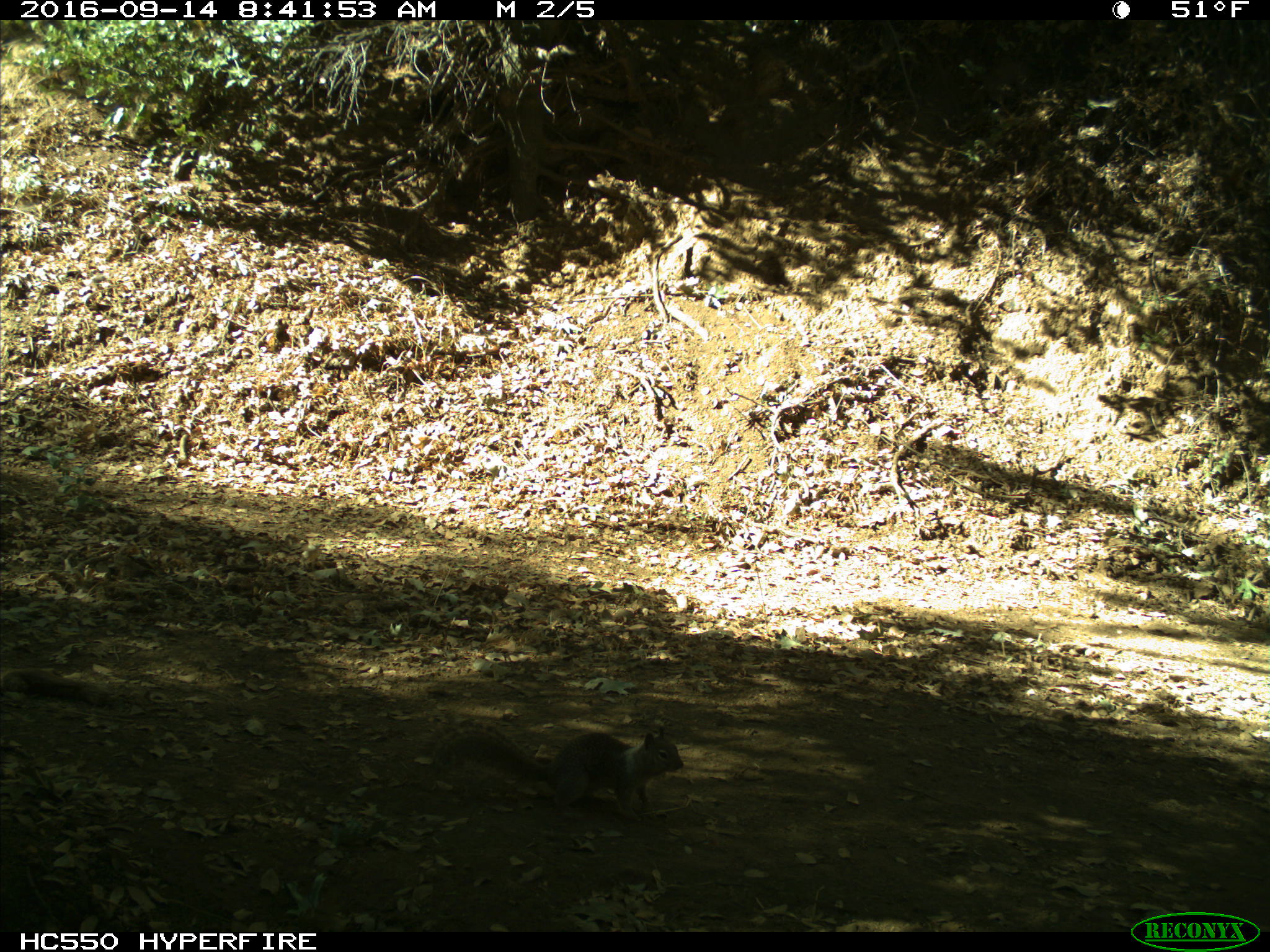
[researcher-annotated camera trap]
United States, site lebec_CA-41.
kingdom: Animalia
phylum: Chordata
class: Mammalia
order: Rodentia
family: Sciuridae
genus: Otospermophilus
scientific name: Otospermophilus beecheyi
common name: california ground squirrel